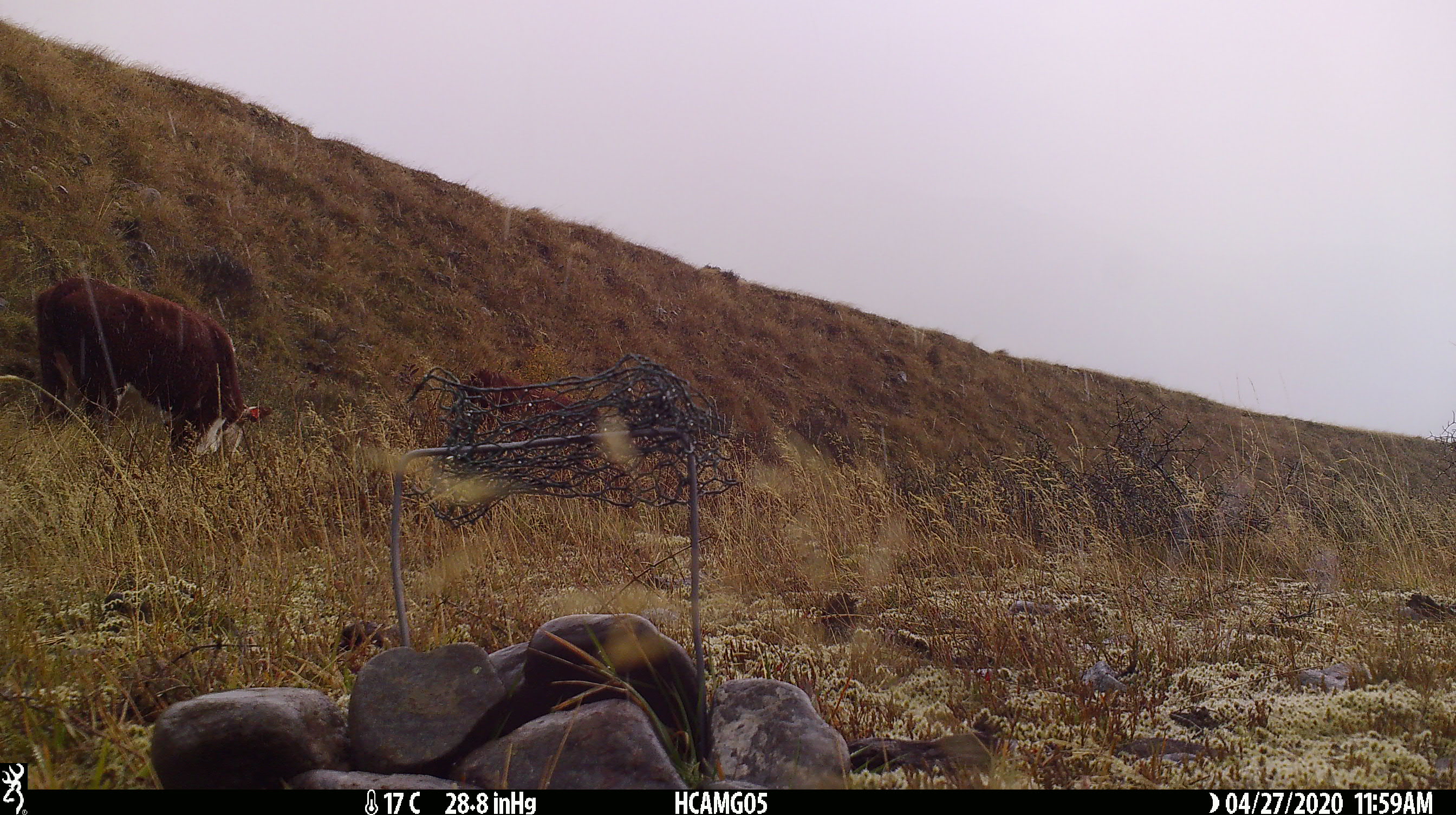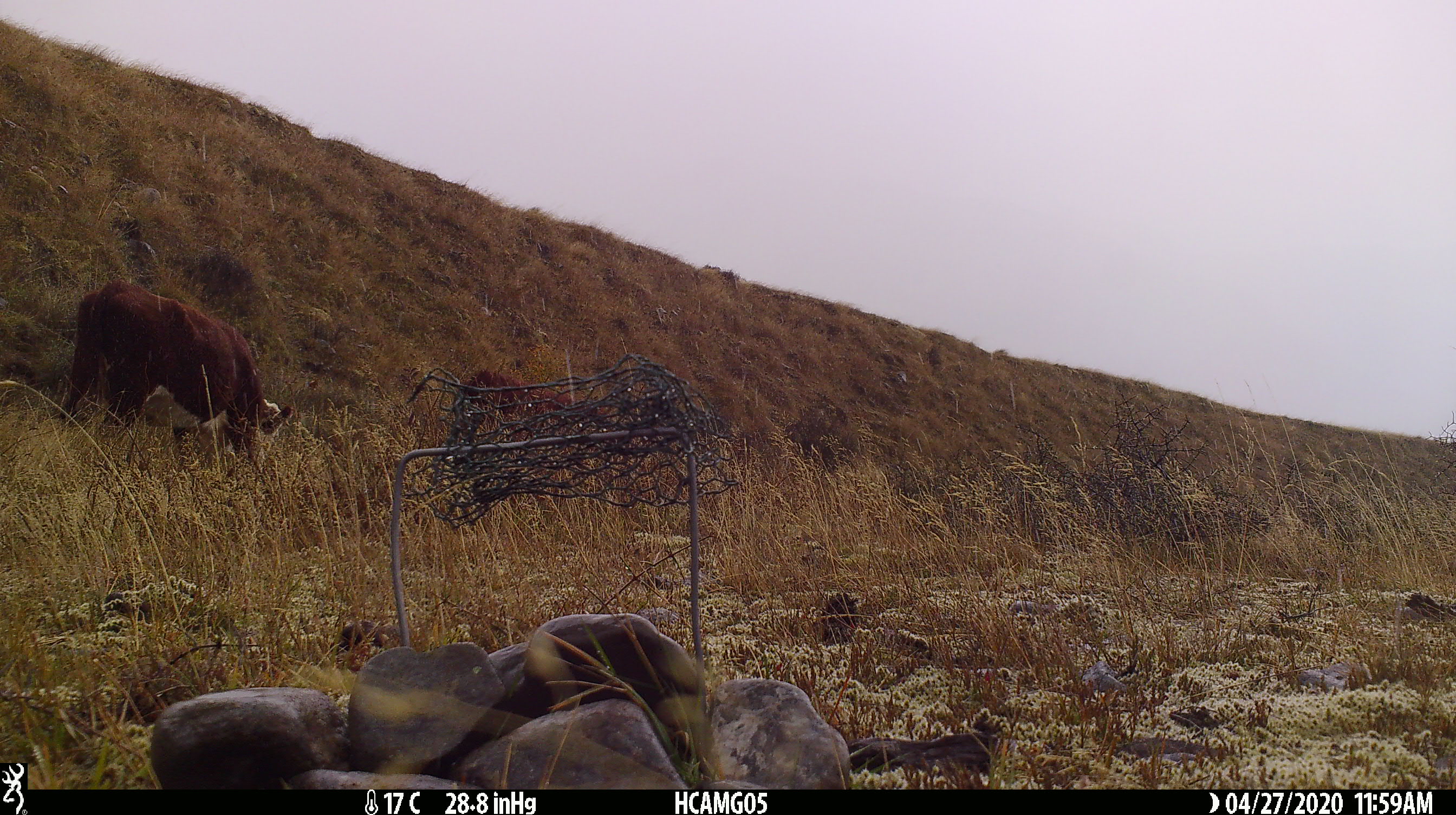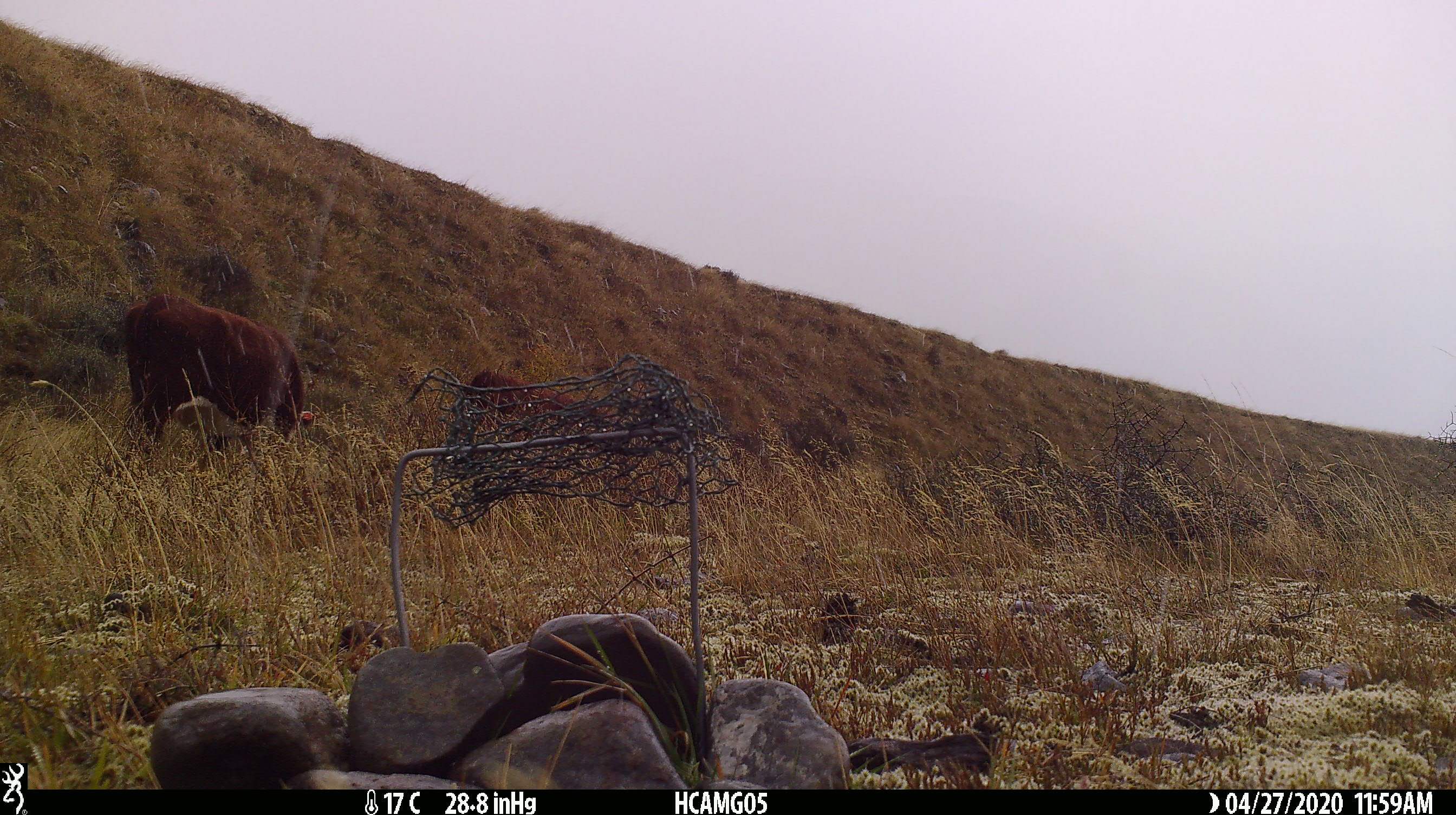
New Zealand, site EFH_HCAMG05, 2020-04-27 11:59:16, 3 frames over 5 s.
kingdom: Animalia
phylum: Chordata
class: Mammalia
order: Artiodactyla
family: Bovidae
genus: Bos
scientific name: Bos taurus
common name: domestic cow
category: cow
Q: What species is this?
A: Cow (domestic cow) (Bos taurus).